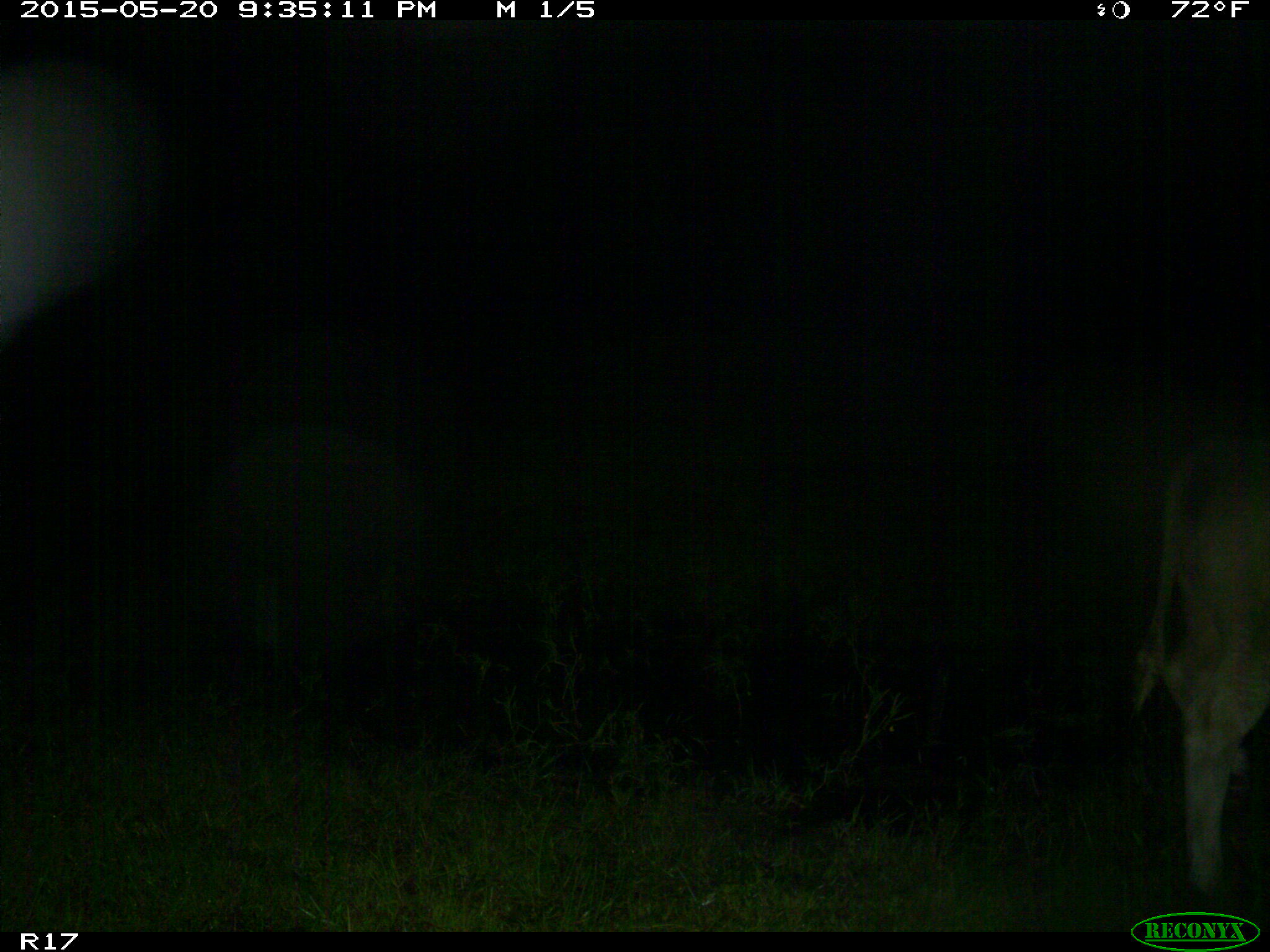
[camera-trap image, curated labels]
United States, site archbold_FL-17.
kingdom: Animalia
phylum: Chordata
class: Mammalia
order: Artiodactyla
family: Bovidae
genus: Bos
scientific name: Bos taurus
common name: domestic cow